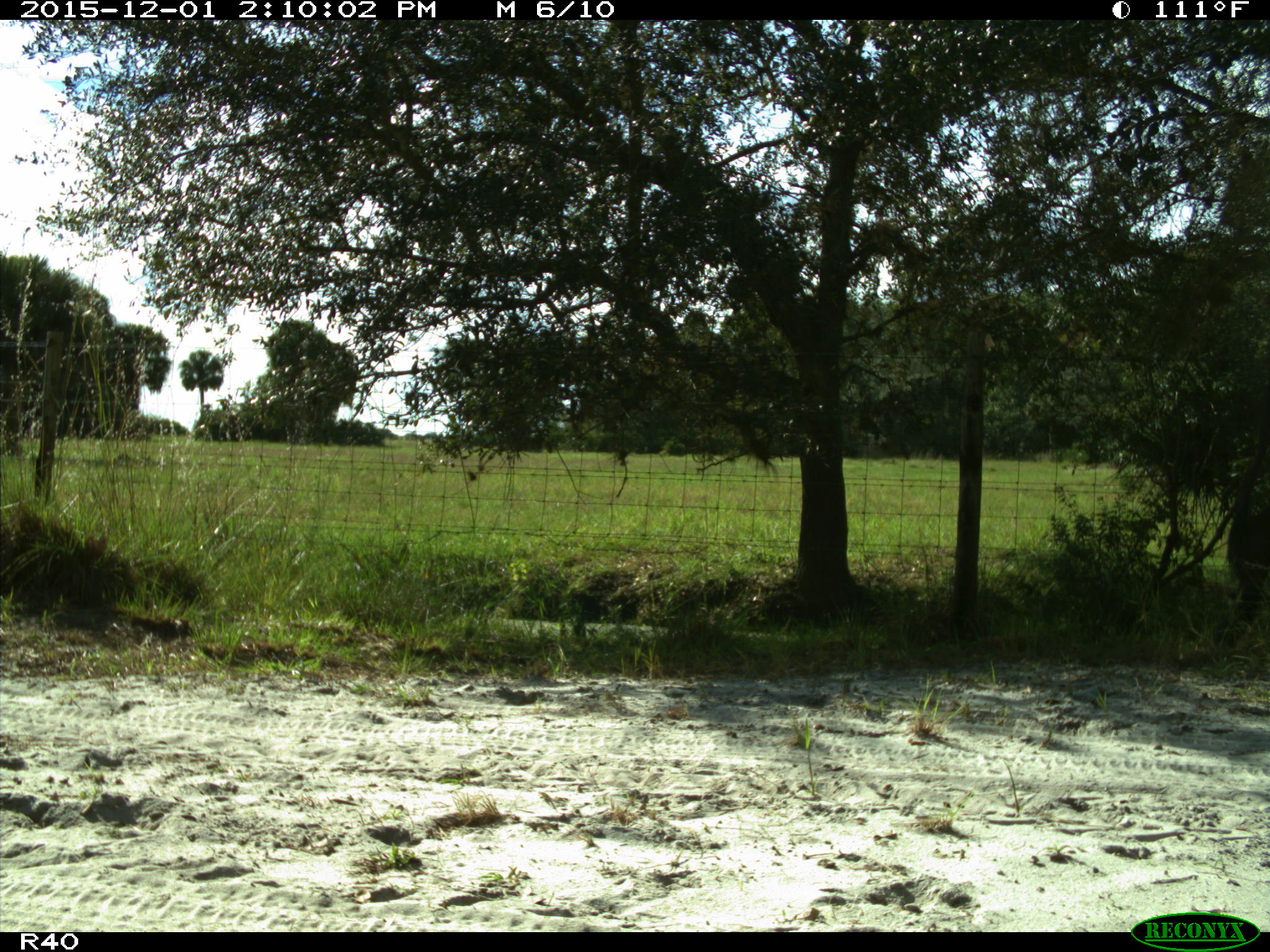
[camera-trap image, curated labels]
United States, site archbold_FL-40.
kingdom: Animalia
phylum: Chordata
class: Mammalia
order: Artiodactyla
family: Bovidae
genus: Bos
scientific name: Bos taurus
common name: domestic cow